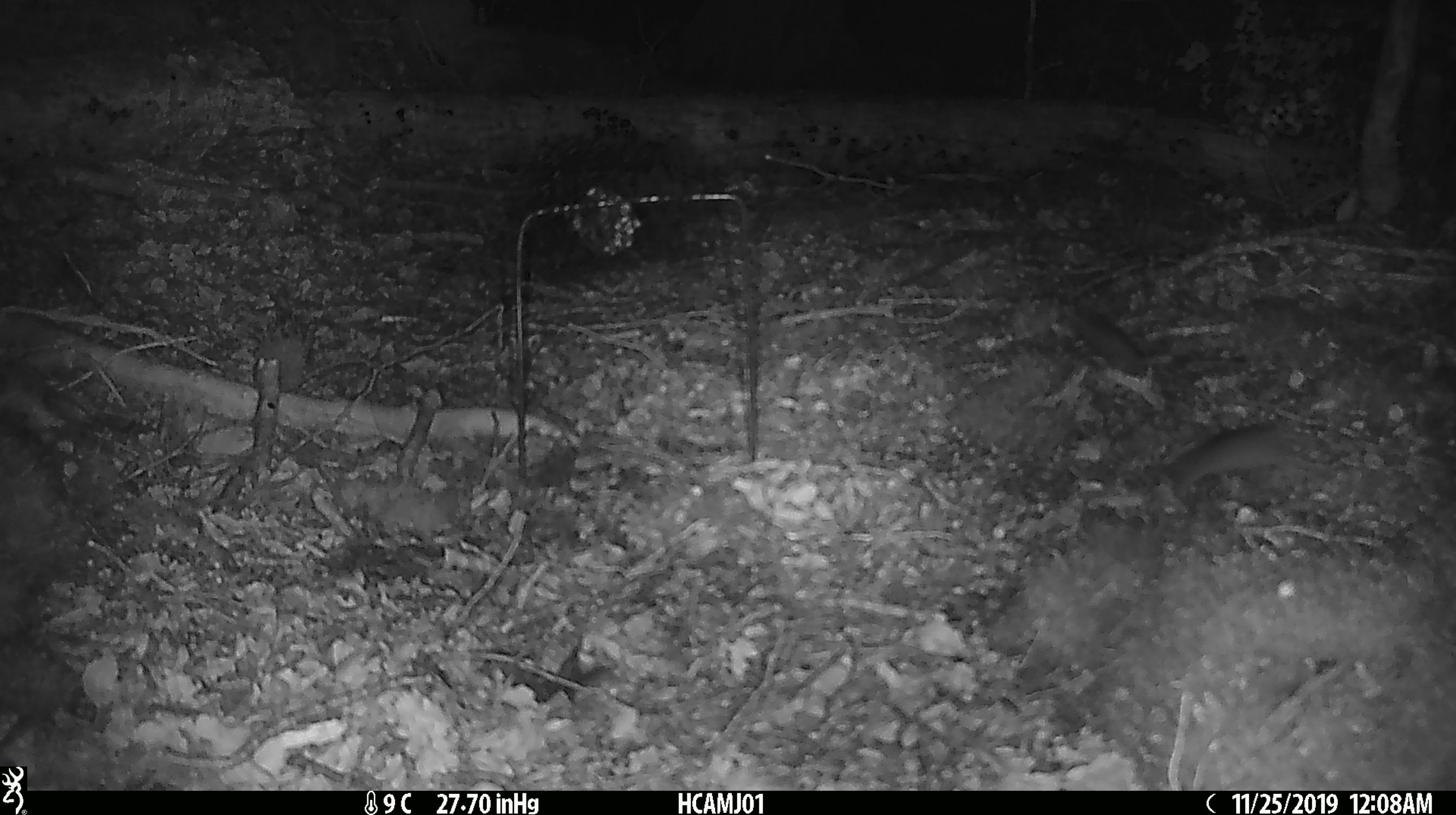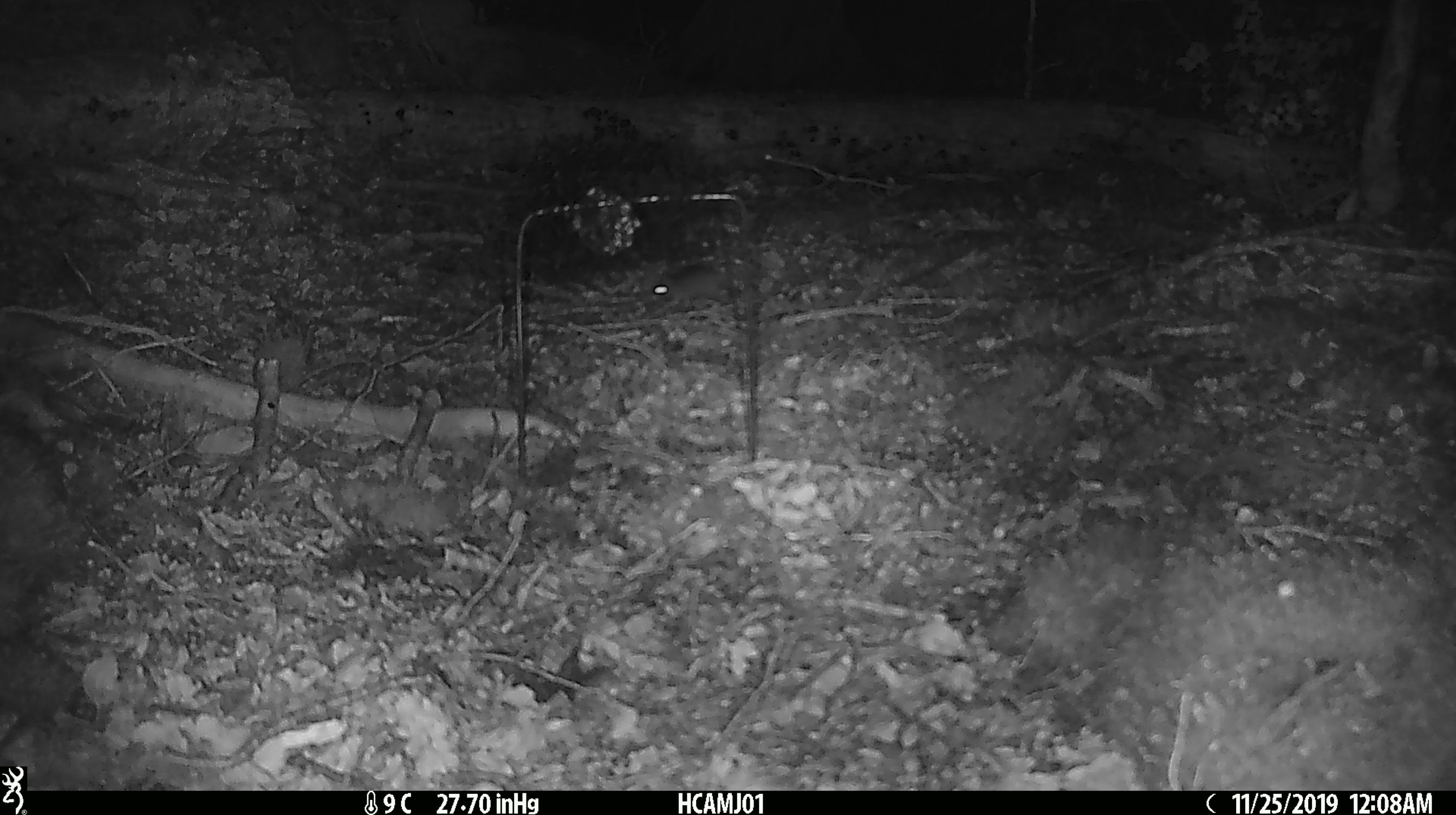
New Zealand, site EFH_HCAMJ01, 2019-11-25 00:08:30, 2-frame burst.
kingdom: Animalia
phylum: Chordata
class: Mammalia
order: Rodentia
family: Muridae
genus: Mus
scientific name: Mus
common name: mouse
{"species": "mouse (Mus)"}